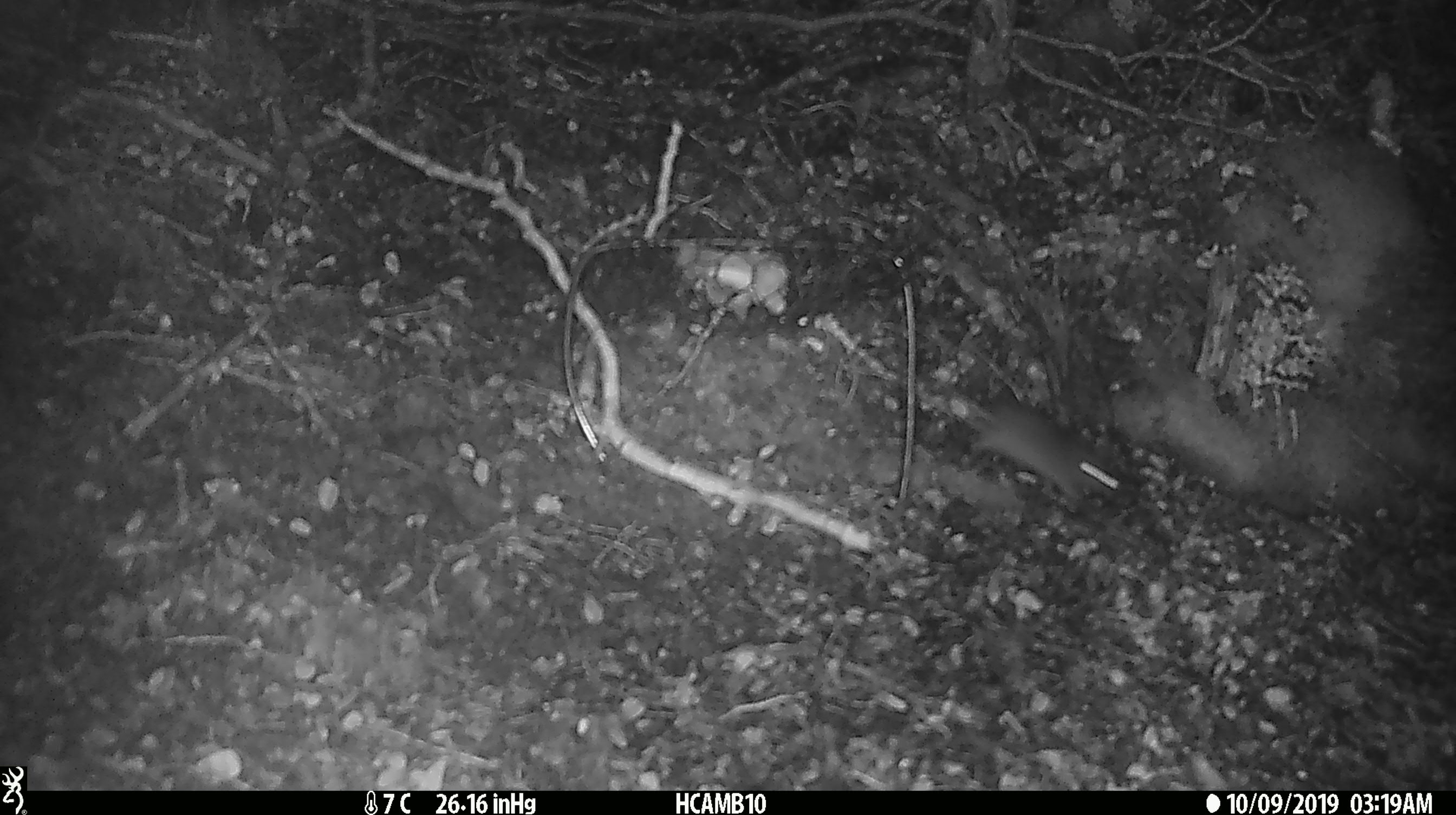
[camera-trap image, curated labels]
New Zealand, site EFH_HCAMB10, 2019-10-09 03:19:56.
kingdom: Animalia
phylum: Chordata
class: Mammalia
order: Rodentia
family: Muridae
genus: Mus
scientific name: Mus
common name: mouse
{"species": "mouse (Mus)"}